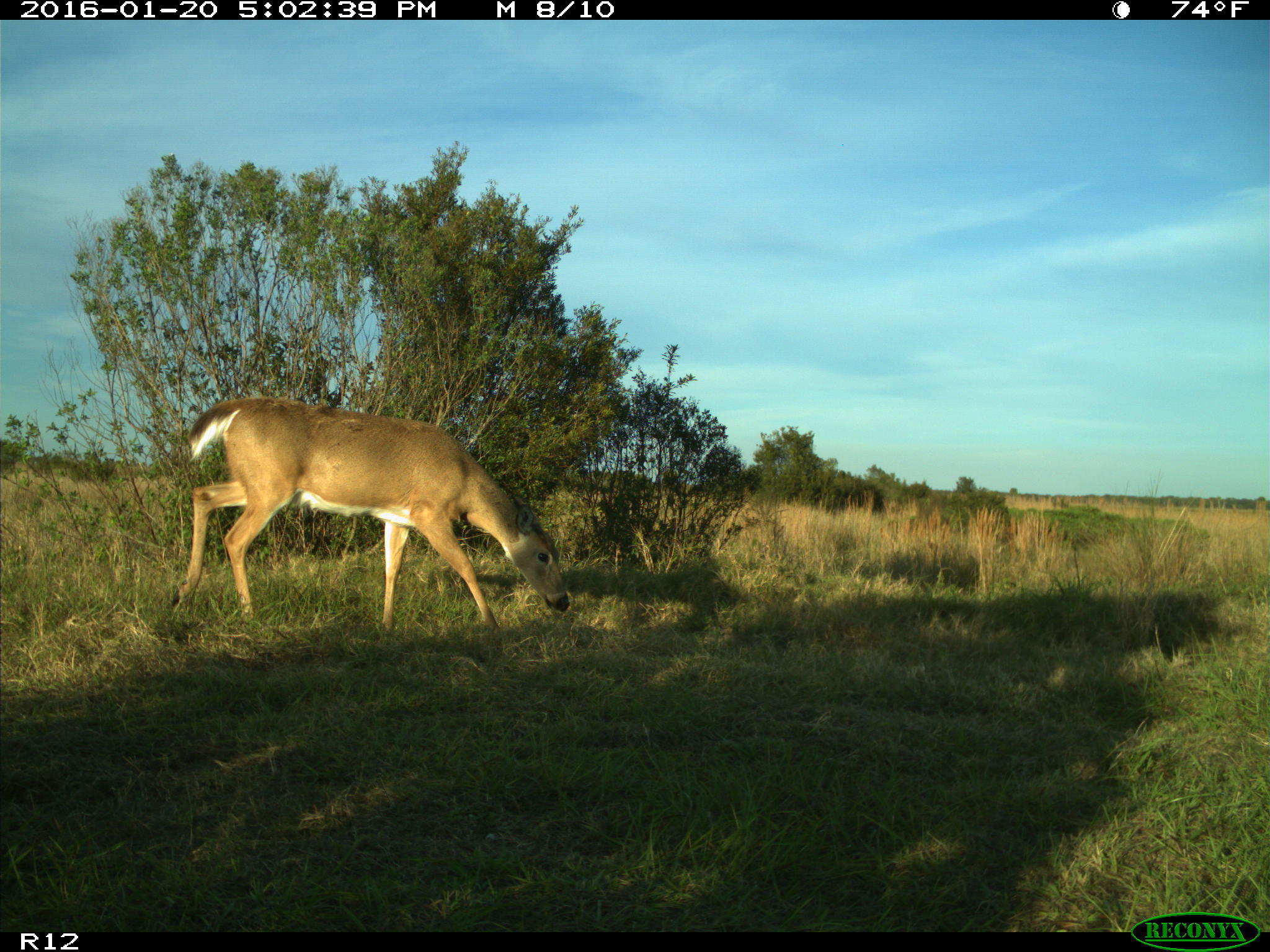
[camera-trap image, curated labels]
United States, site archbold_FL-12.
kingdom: Animalia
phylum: Chordata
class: Mammalia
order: Artiodactyla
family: Cervidae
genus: Odocoileus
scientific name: Odocoileus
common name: deer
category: unidentified deer